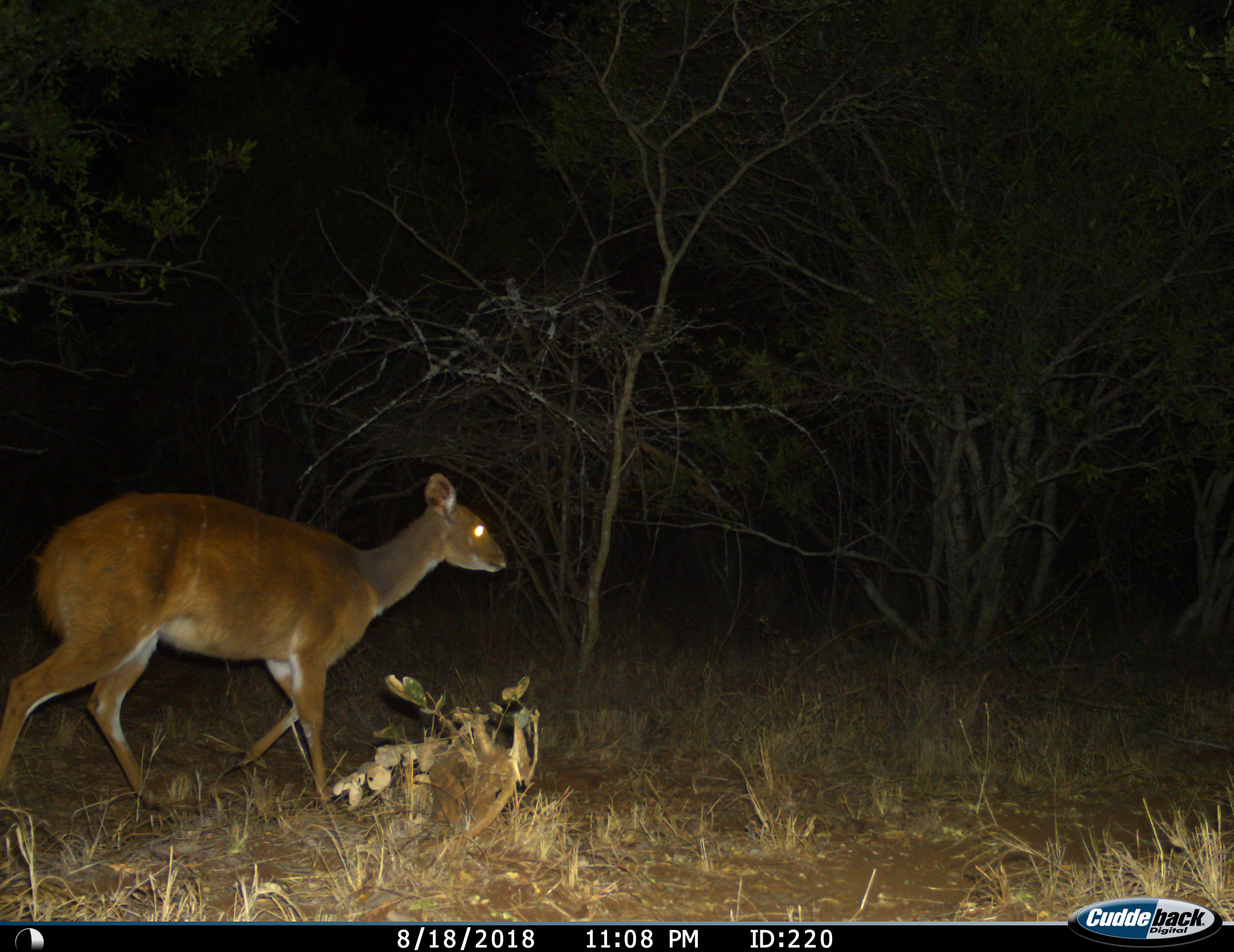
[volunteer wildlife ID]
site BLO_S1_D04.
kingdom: Animalia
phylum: Chordata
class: Mammalia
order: Artiodactyla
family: Bovidae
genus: Tragelaphus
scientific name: Tragelaphus scriptus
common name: bushbuck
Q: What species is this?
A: Bushbuck (Tragelaphus scriptus).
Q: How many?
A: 1.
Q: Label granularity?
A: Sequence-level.